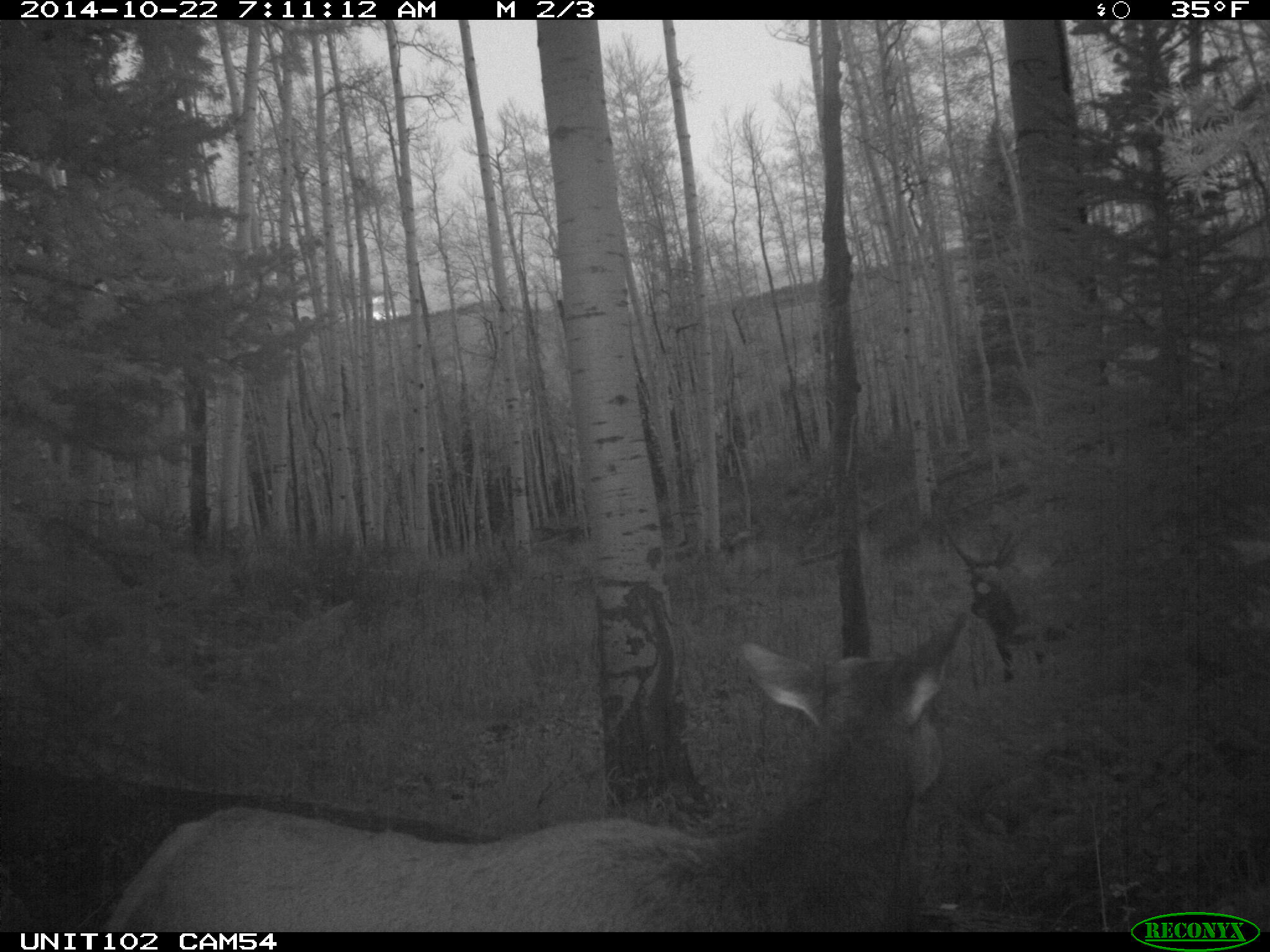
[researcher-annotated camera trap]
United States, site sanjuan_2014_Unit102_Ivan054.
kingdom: Animalia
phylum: Chordata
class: Mammalia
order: Artiodactyla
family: Cervidae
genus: Cervus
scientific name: Cervus elaphus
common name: red deer